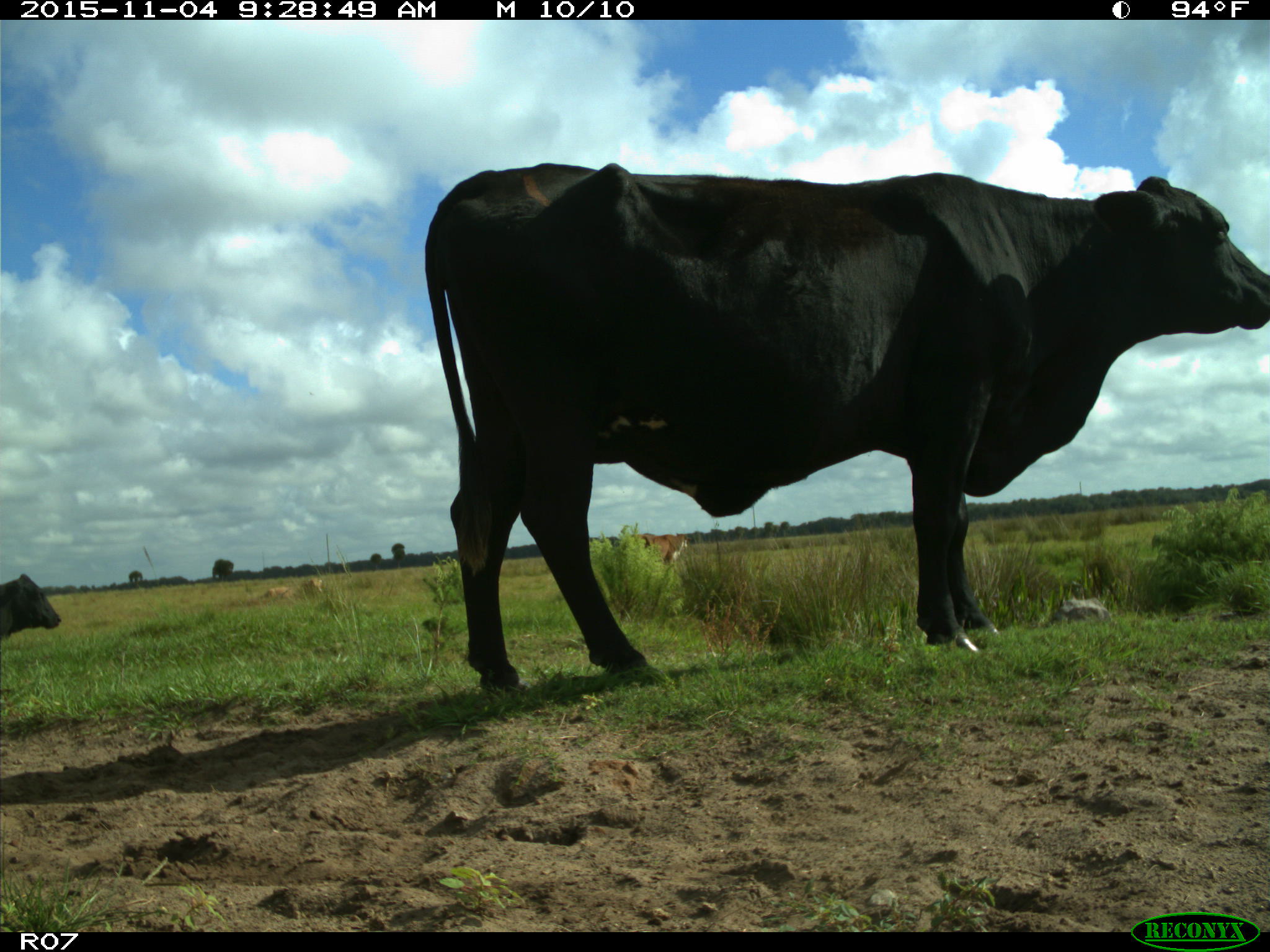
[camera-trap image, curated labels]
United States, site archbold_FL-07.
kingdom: Animalia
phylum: Chordata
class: Mammalia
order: Artiodactyla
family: Bovidae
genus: Bos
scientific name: Bos taurus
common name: domestic cow